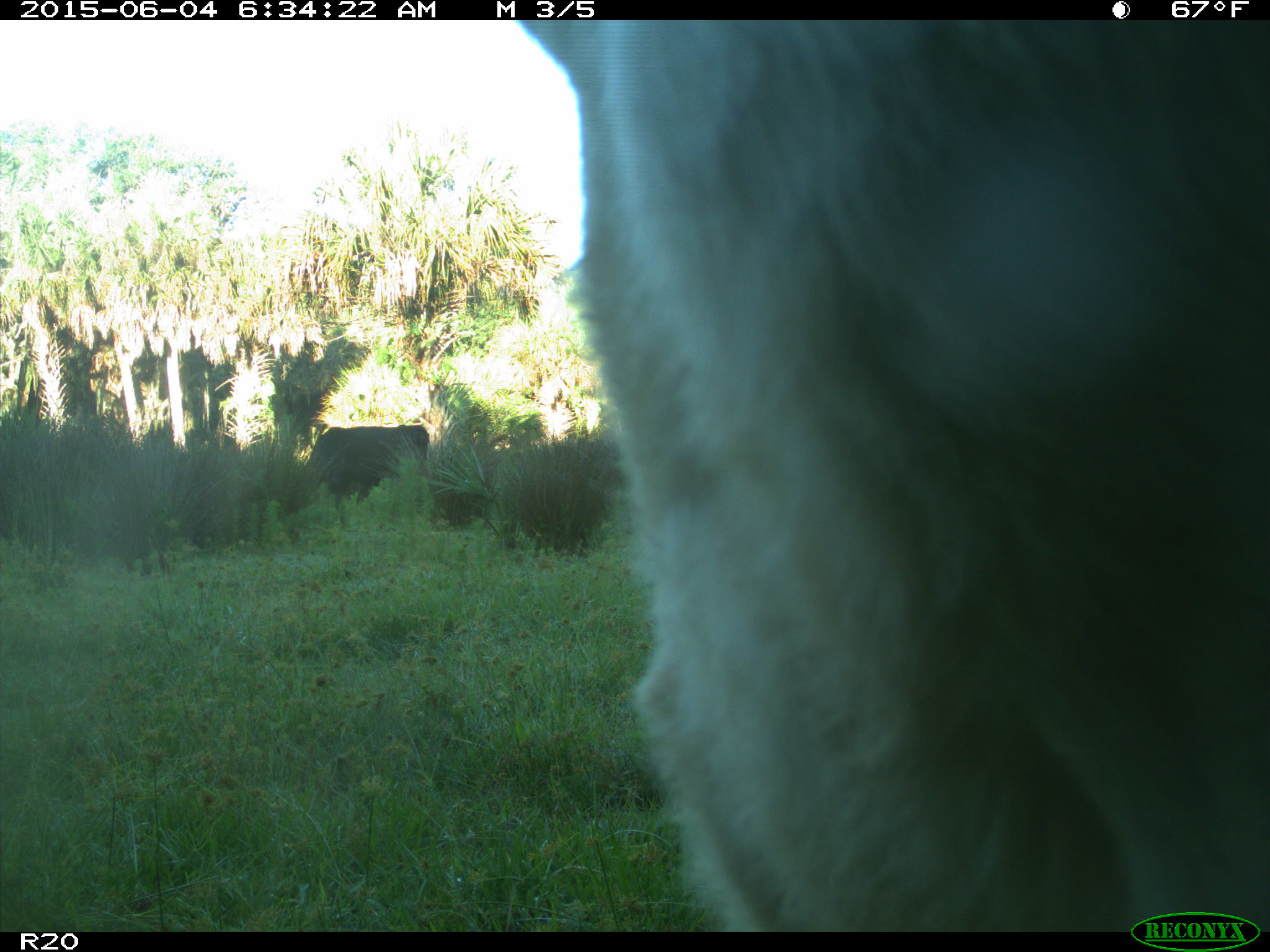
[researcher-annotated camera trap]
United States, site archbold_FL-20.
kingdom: Animalia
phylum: Chordata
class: Mammalia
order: Artiodactyla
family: Bovidae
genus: Bos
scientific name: Bos taurus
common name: domestic cow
Bos taurus (domestic cow).